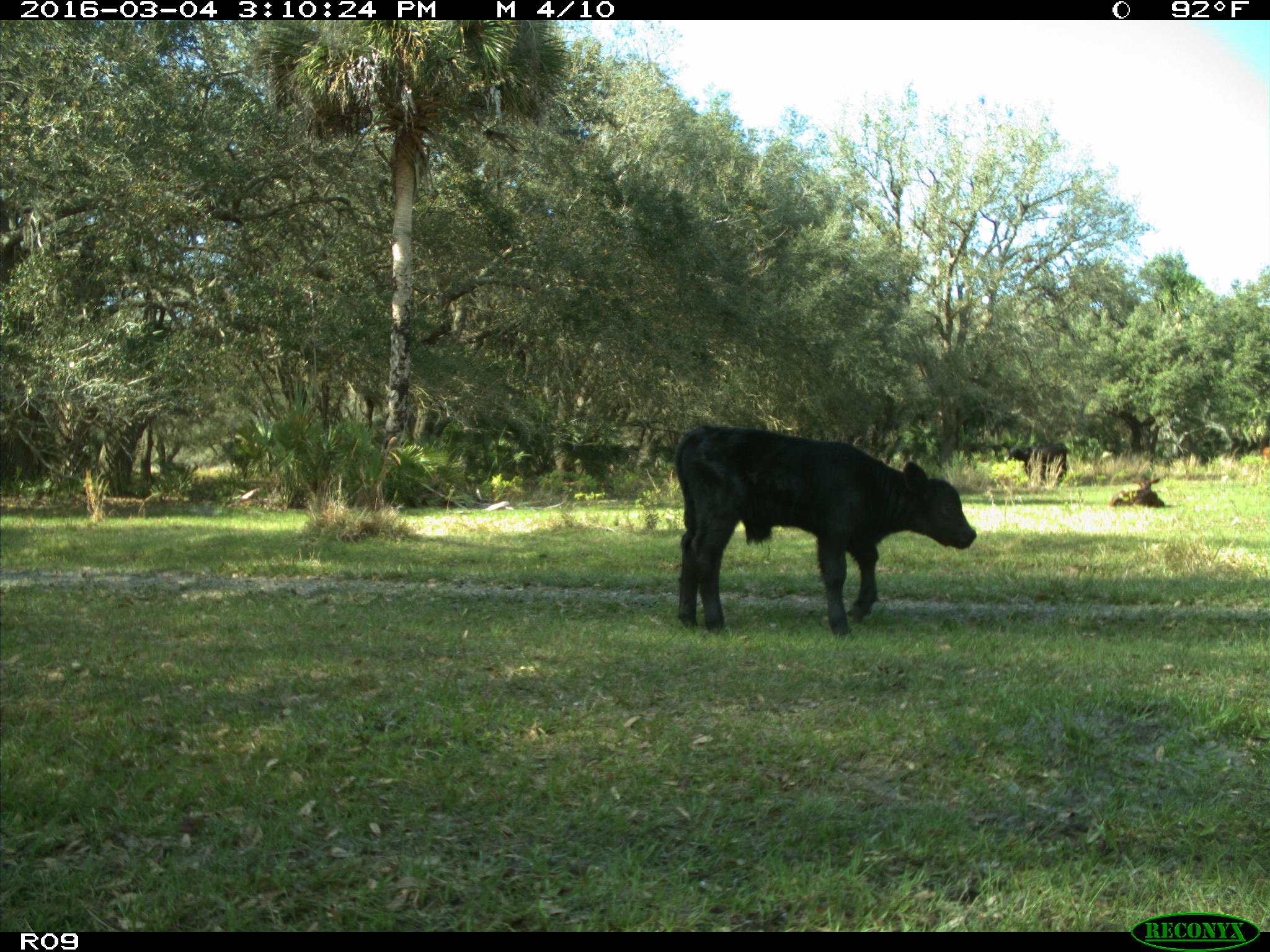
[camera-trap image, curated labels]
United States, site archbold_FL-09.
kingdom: Animalia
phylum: Chordata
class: Mammalia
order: Artiodactyla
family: Bovidae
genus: Bos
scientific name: Bos taurus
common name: domestic cow